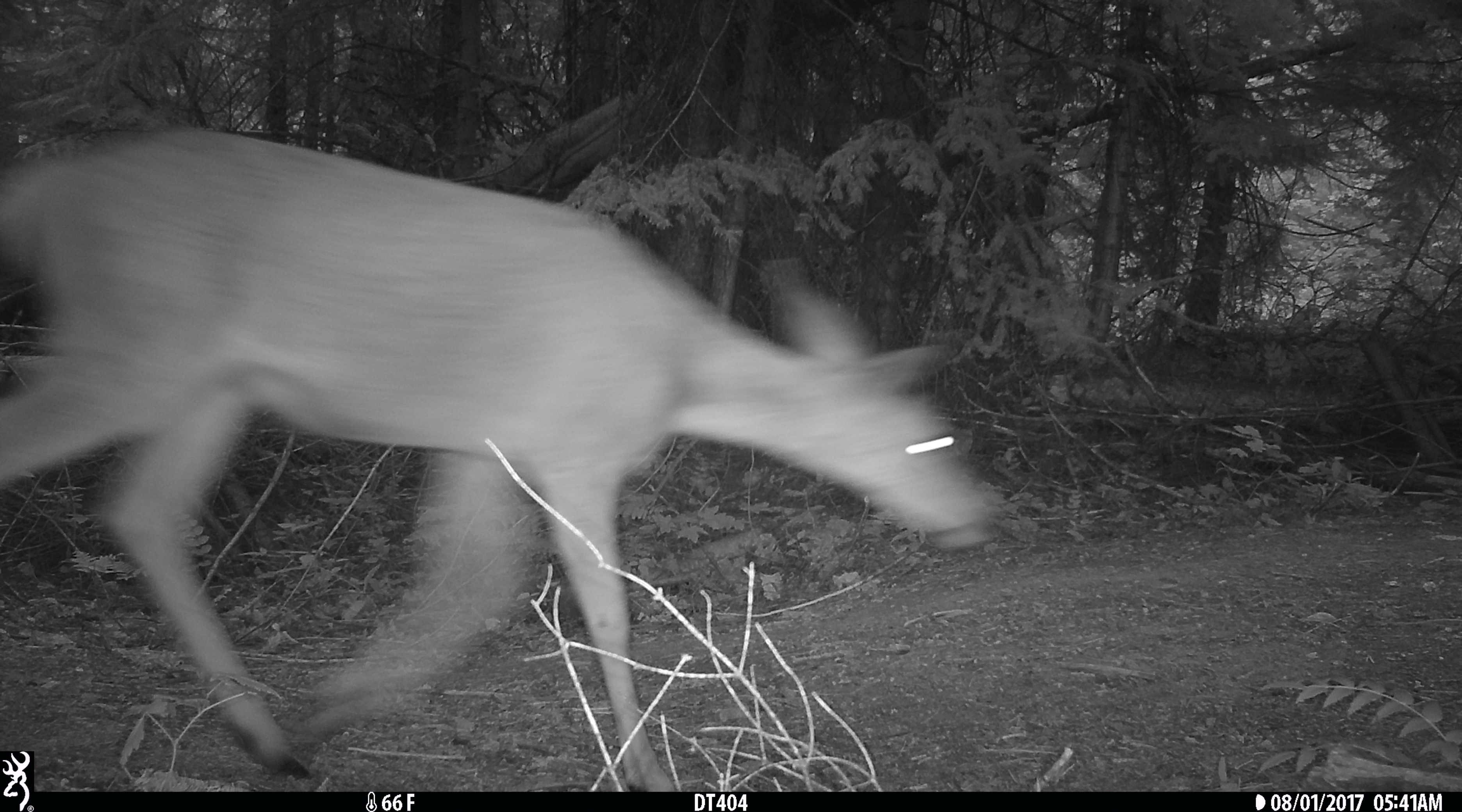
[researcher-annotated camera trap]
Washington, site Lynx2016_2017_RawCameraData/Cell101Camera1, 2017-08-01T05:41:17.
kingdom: Animalia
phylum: Chordata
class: Mammalia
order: Artiodactyla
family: Cervidae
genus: Odocoileus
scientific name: Odocoileus hemionus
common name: mule deer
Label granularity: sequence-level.